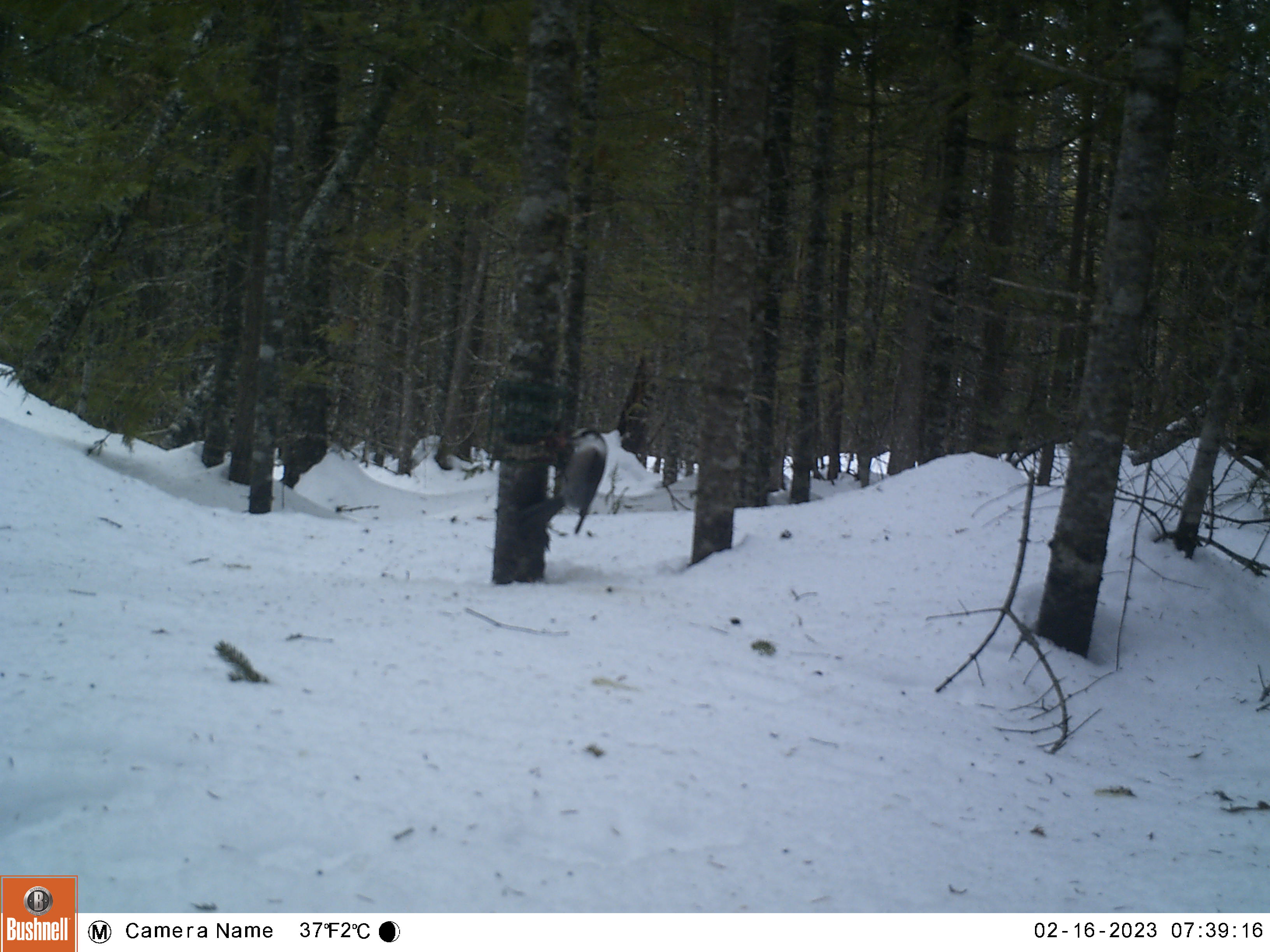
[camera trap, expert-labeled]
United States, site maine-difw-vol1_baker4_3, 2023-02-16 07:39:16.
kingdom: Animalia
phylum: Chordata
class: Aves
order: Passeriformes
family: Corvidae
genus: Perisoreus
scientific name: Perisoreus canadensis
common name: canada jay